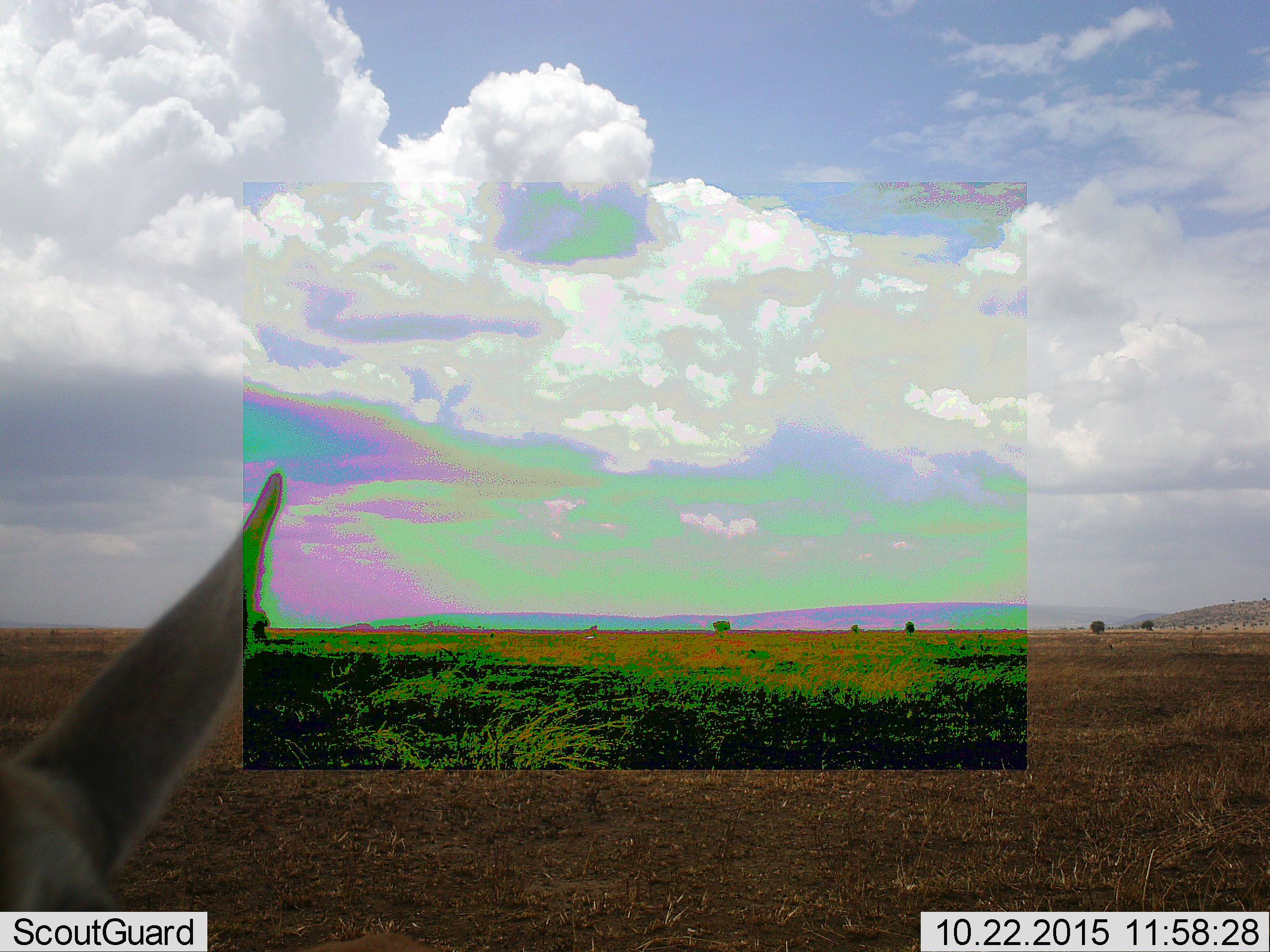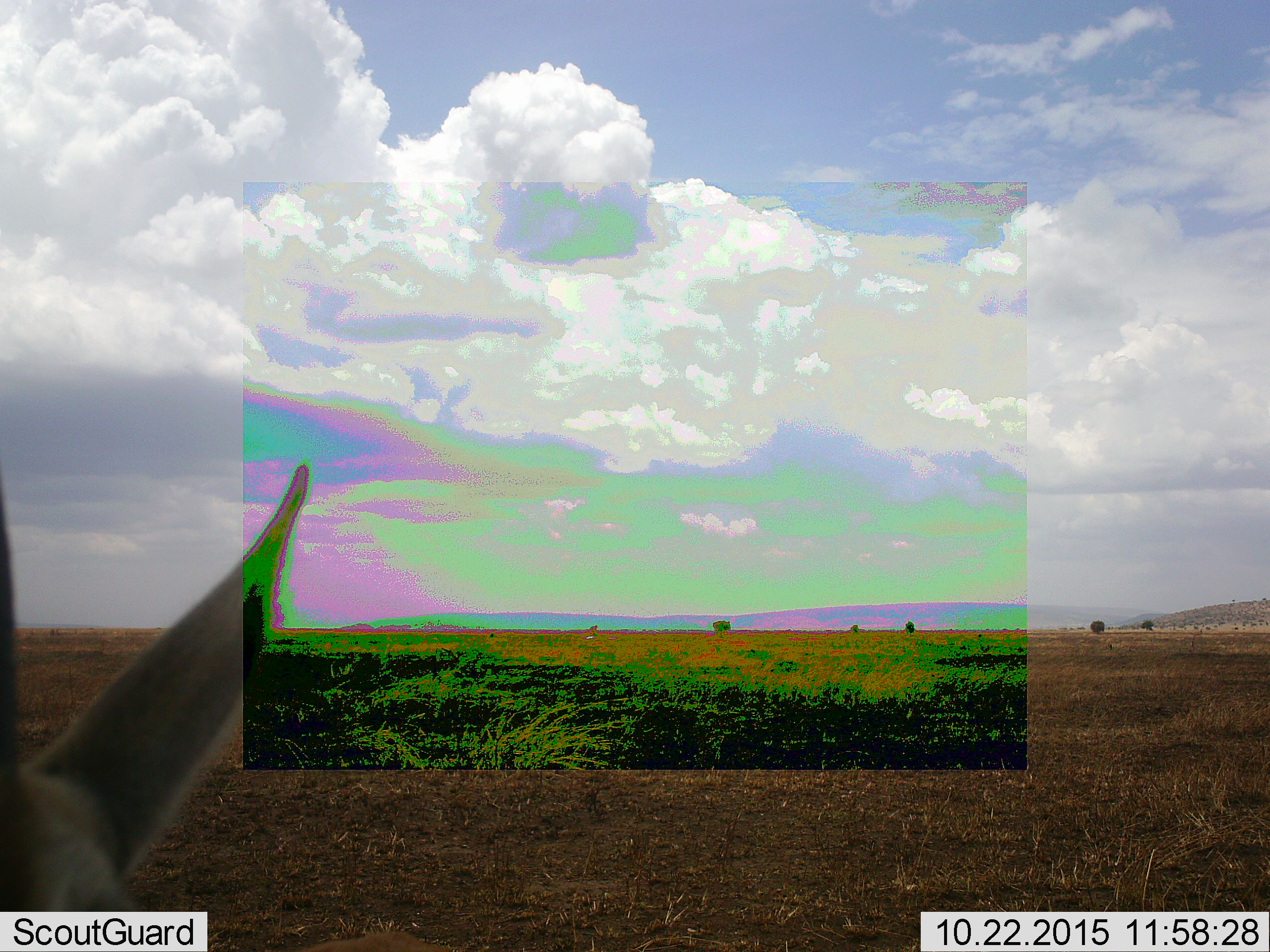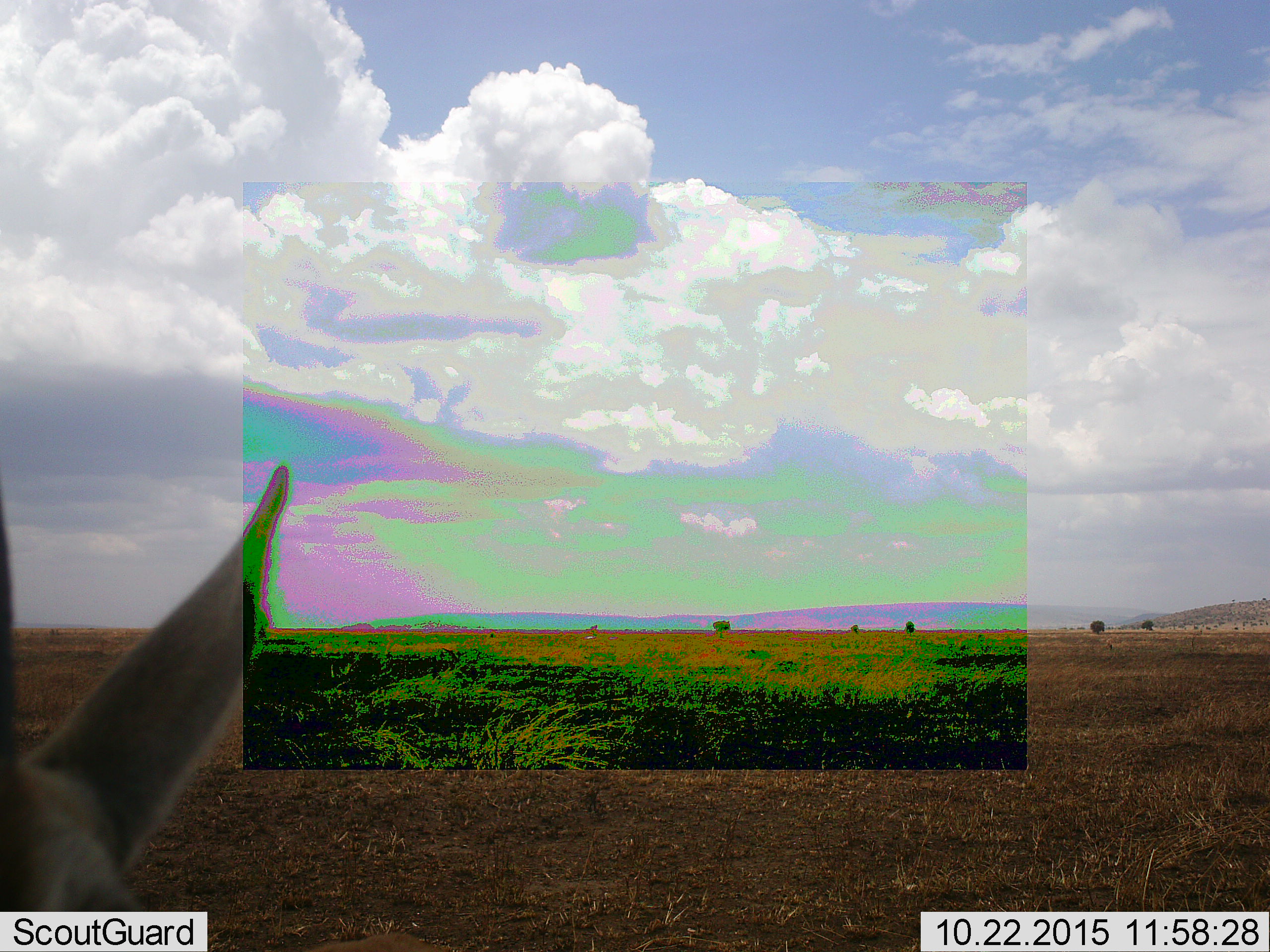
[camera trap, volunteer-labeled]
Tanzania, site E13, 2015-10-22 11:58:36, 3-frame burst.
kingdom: Animalia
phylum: Chordata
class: Mammalia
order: Artiodactyla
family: Bovidae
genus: Eudorcas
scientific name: Eudorcas thomsonii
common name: thomson's gazelle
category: gazellethomsons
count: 1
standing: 90%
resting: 0%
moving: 0%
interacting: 10%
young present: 0%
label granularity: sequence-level